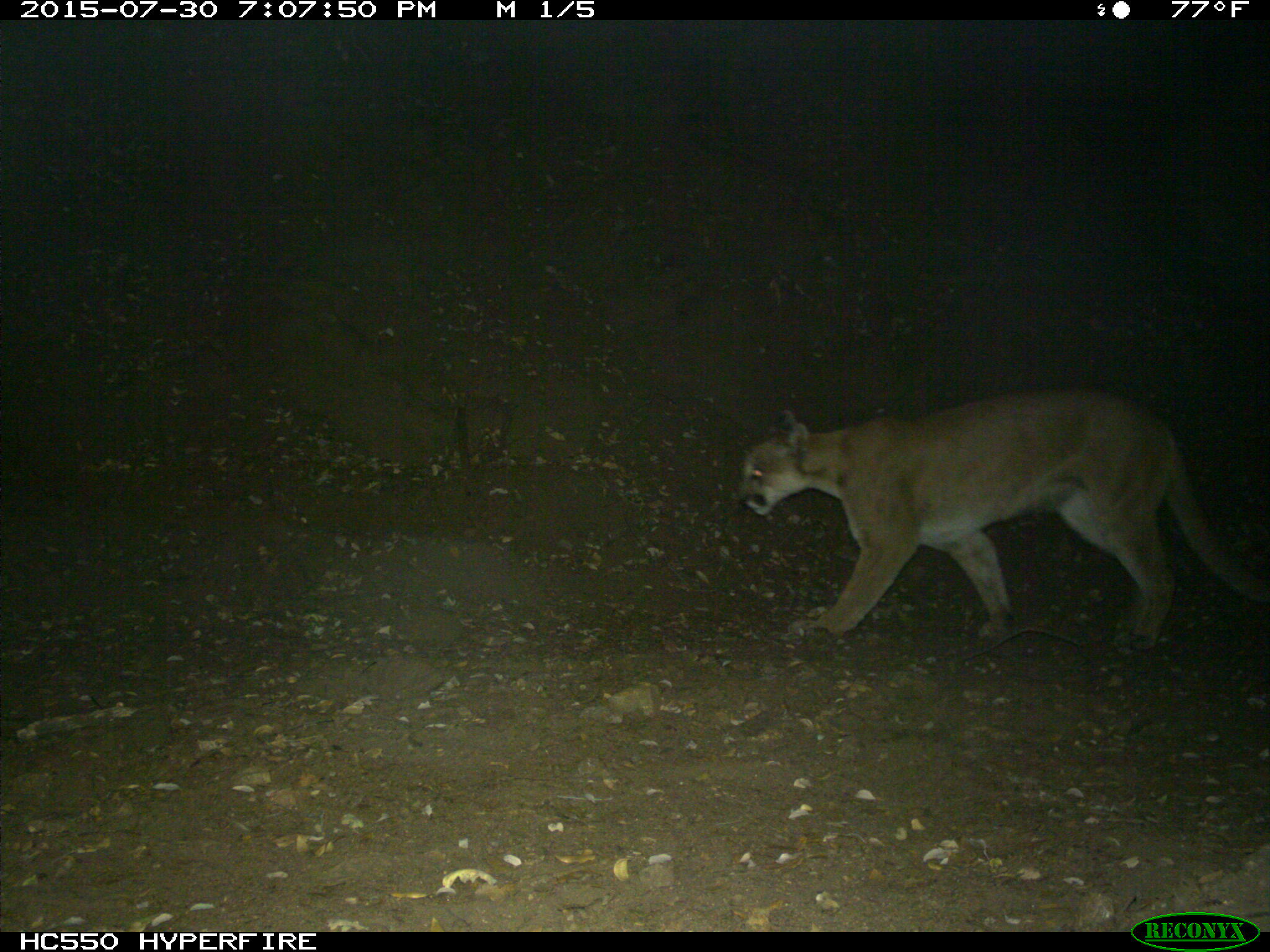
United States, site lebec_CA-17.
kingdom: Animalia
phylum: Chordata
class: Mammalia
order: Carnivora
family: Felidae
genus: Puma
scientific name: Puma concolor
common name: mountain lion